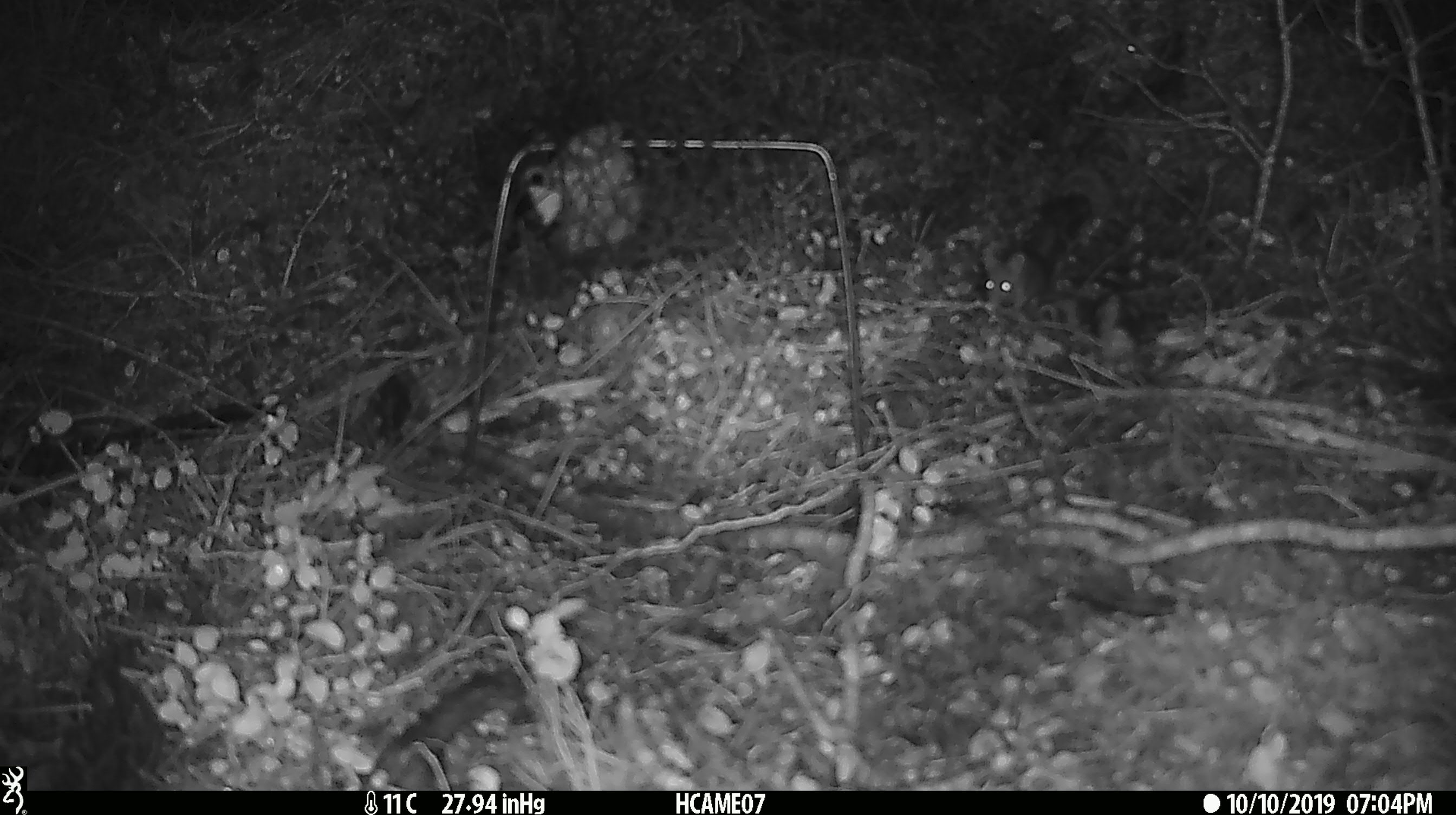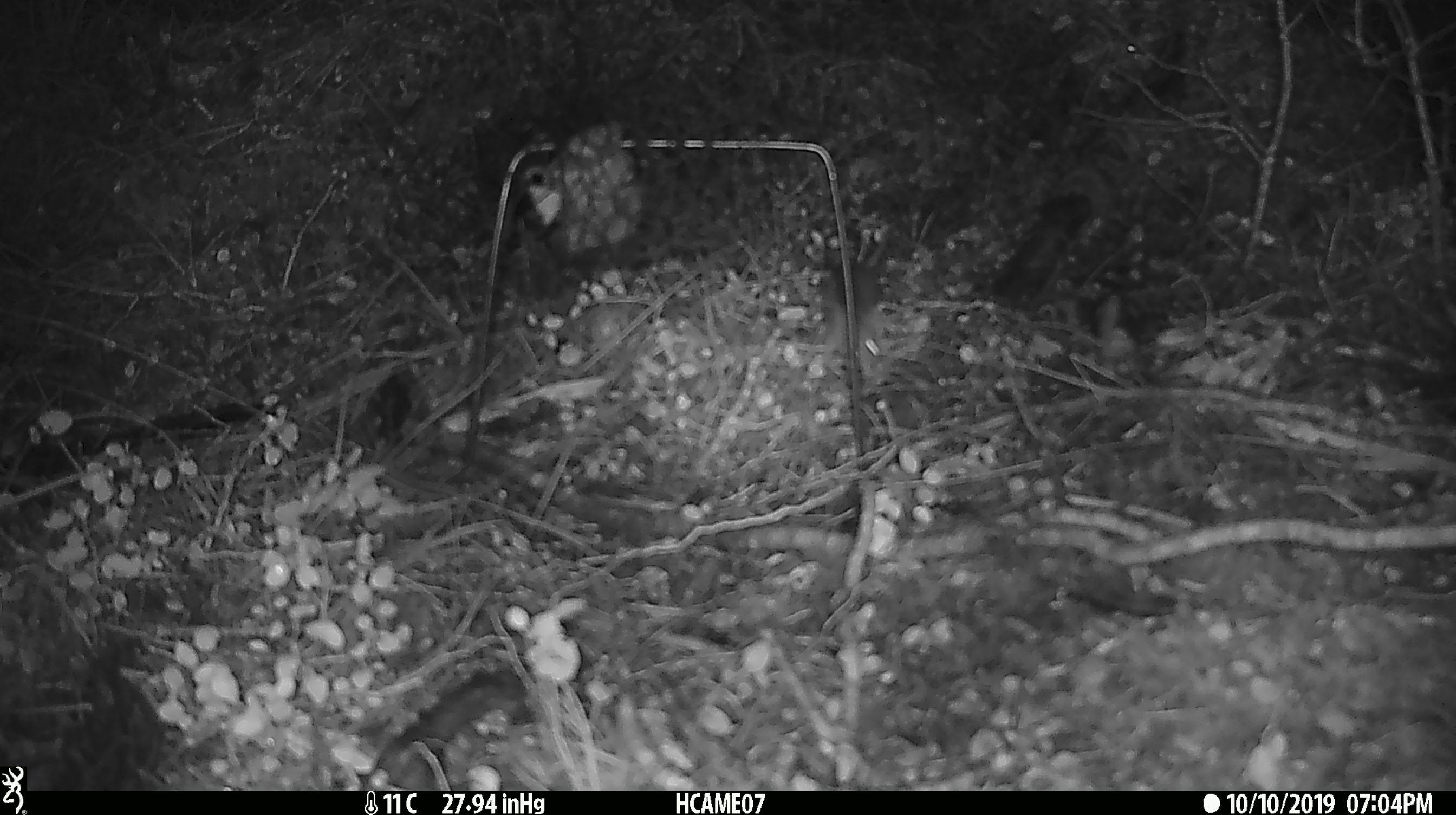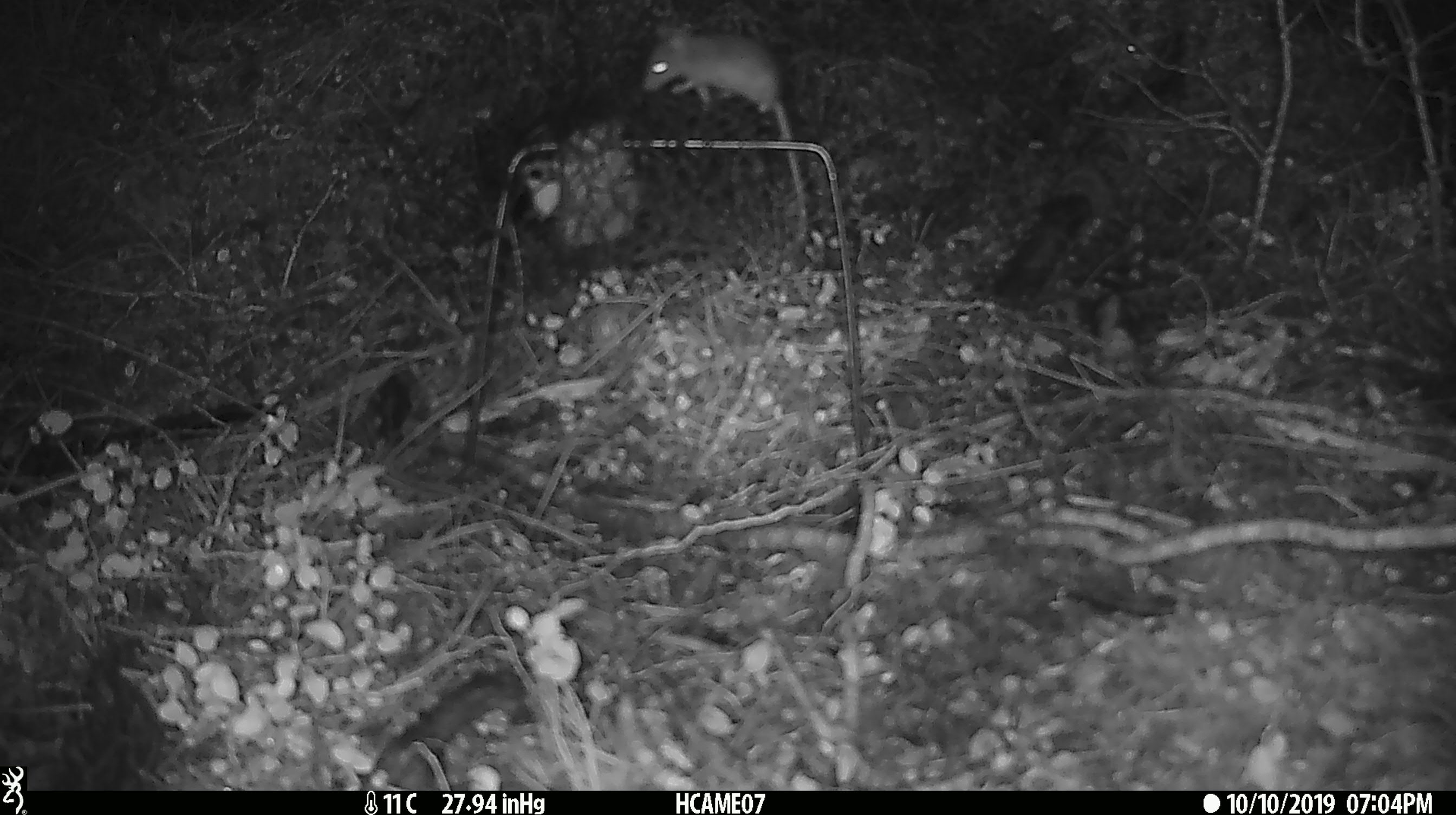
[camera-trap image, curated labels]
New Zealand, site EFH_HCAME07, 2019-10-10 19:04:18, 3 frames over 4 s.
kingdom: Animalia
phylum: Chordata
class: Mammalia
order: Rodentia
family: Muridae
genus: Mus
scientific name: Mus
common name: mouse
Mouse (Mus).